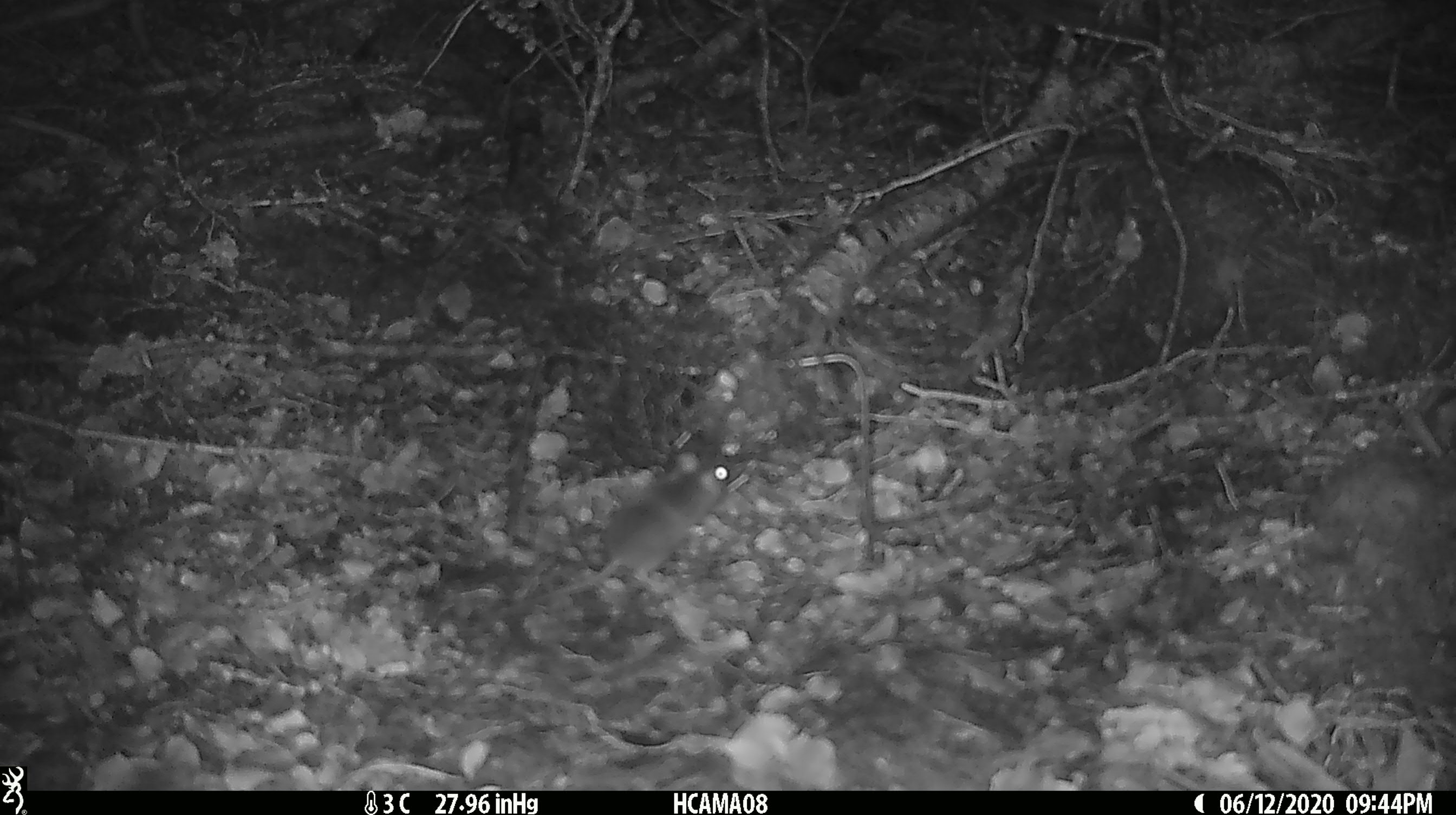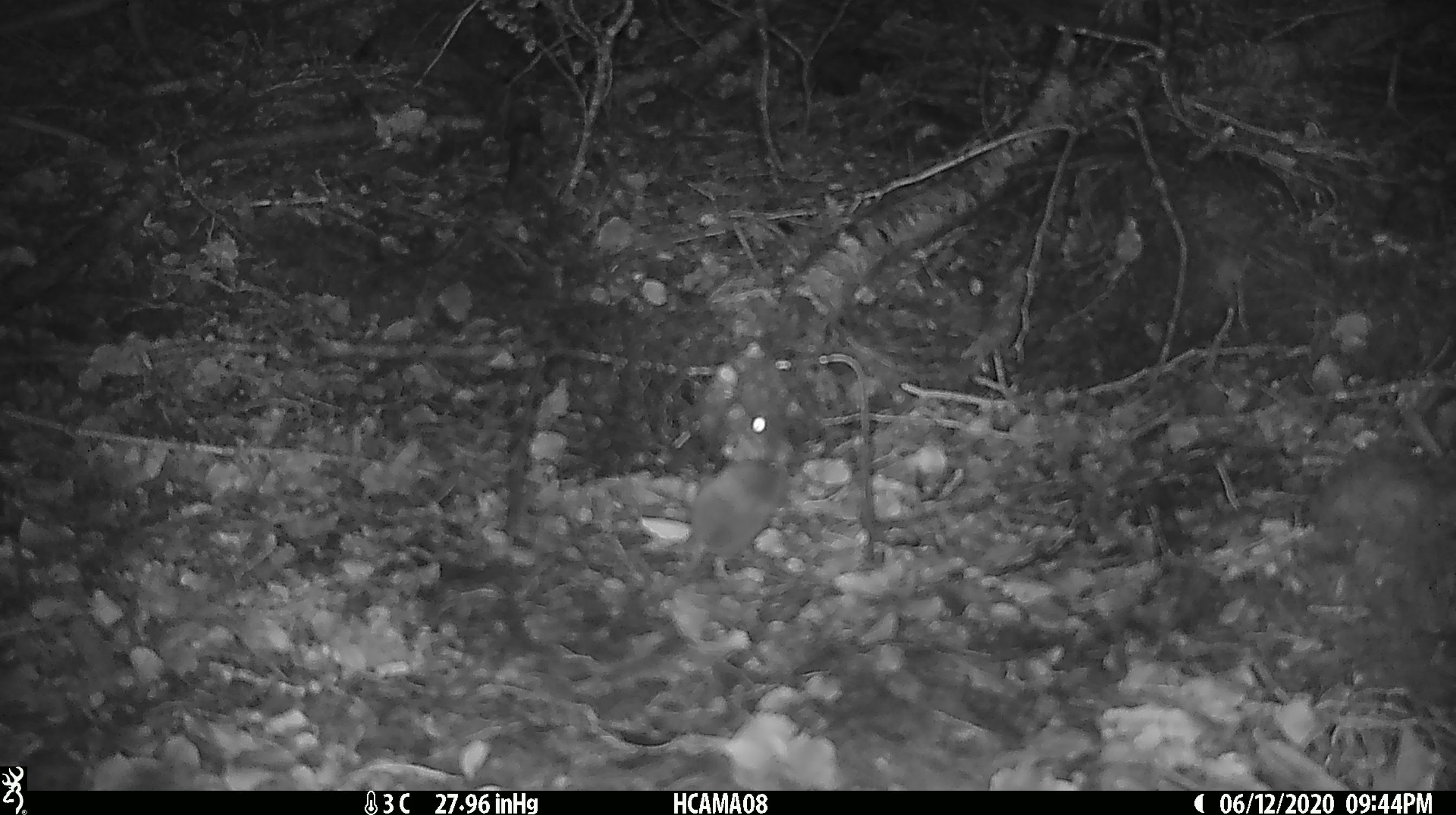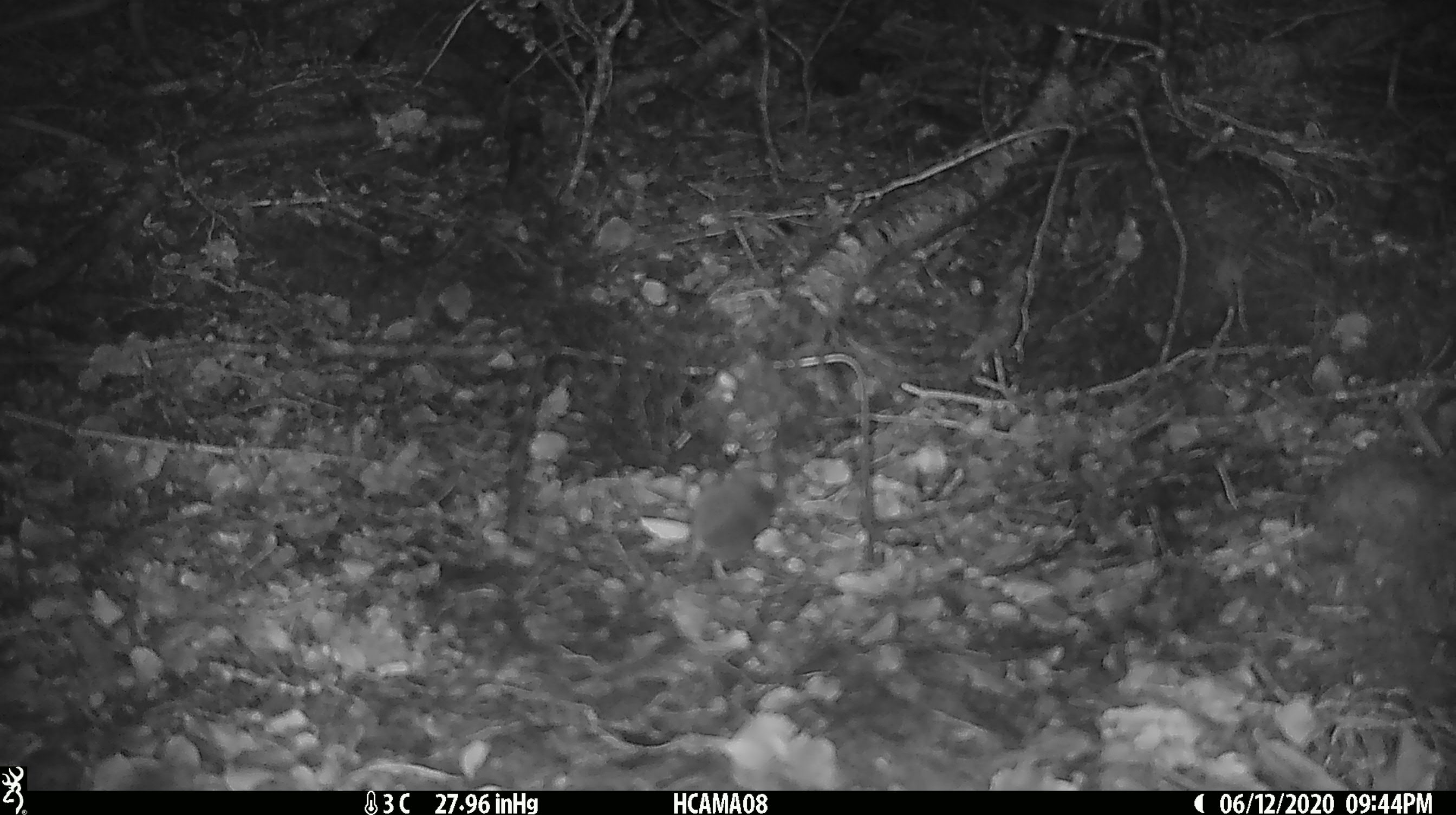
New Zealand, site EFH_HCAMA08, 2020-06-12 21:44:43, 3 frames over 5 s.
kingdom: Animalia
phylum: Chordata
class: Mammalia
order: Rodentia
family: Muridae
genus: Mus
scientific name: Mus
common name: mouse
Mouse (Mus).